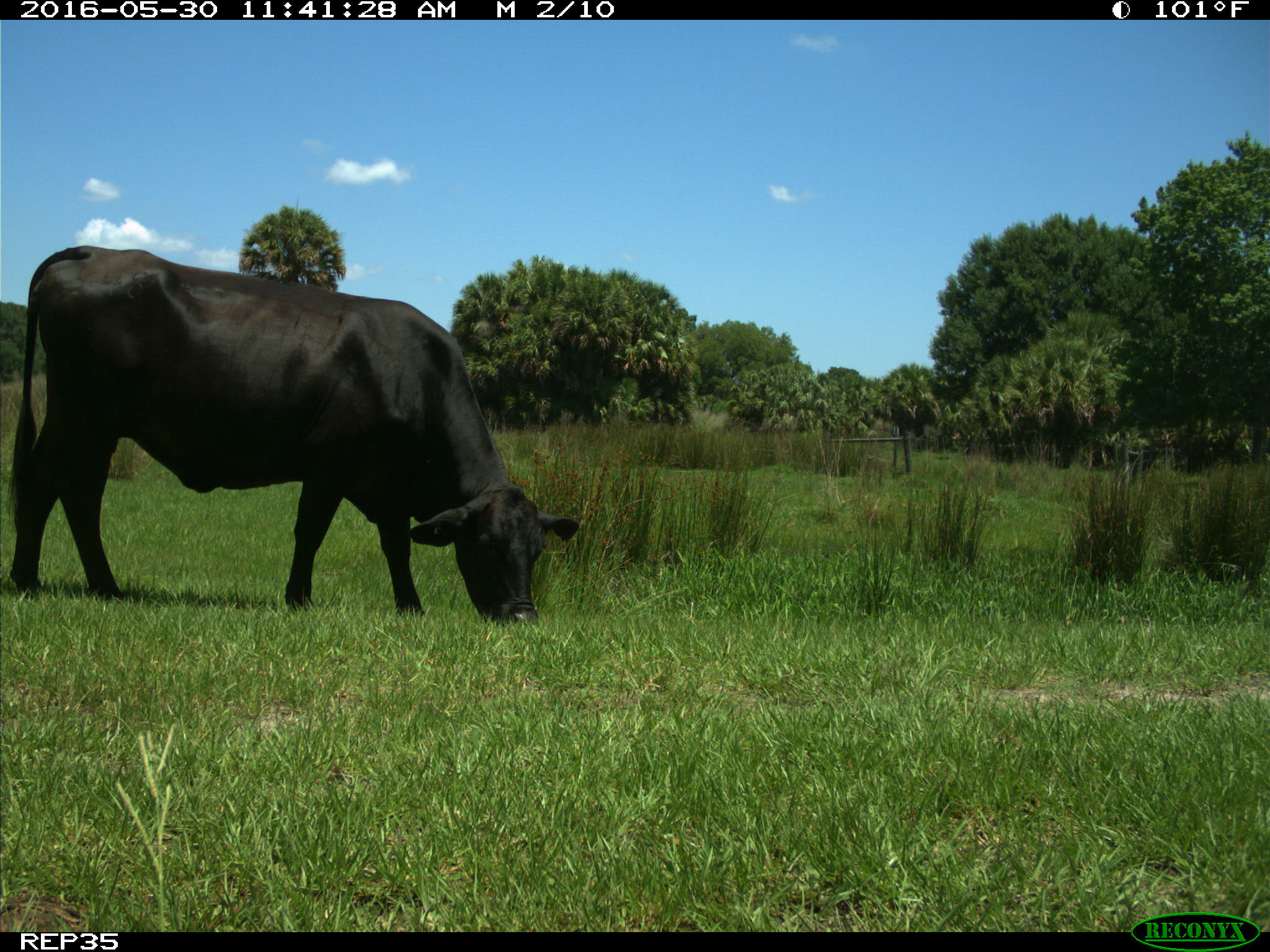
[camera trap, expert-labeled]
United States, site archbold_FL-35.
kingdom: Animalia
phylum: Chordata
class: Mammalia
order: Artiodactyla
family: Bovidae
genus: Bos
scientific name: Bos taurus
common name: domestic cow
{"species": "Bos taurus (domestic cow)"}